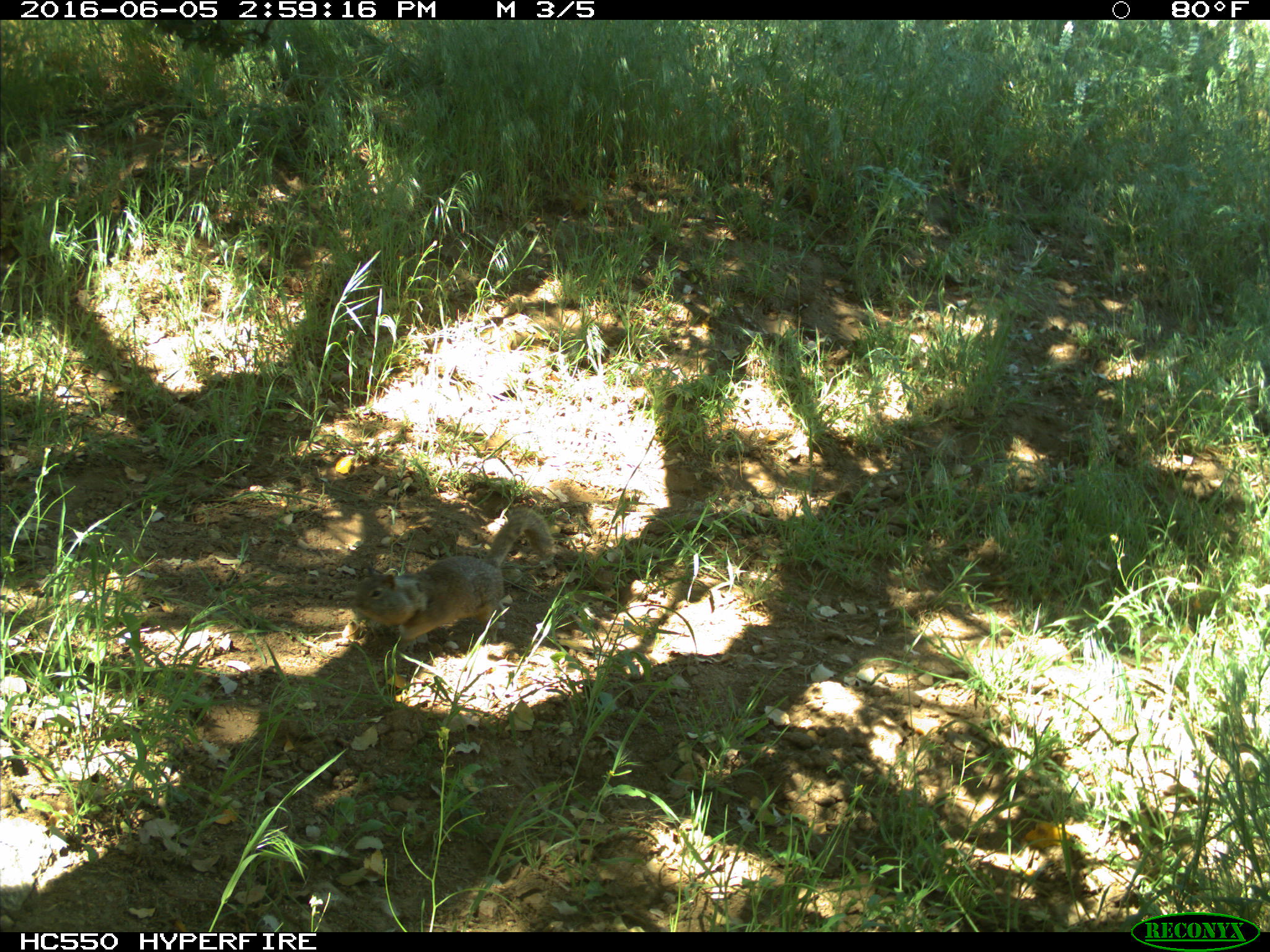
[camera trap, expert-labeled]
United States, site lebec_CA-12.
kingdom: Animalia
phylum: Chordata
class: Mammalia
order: Rodentia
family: Sciuridae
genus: Otospermophilus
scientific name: Otospermophilus beecheyi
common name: california ground squirrel